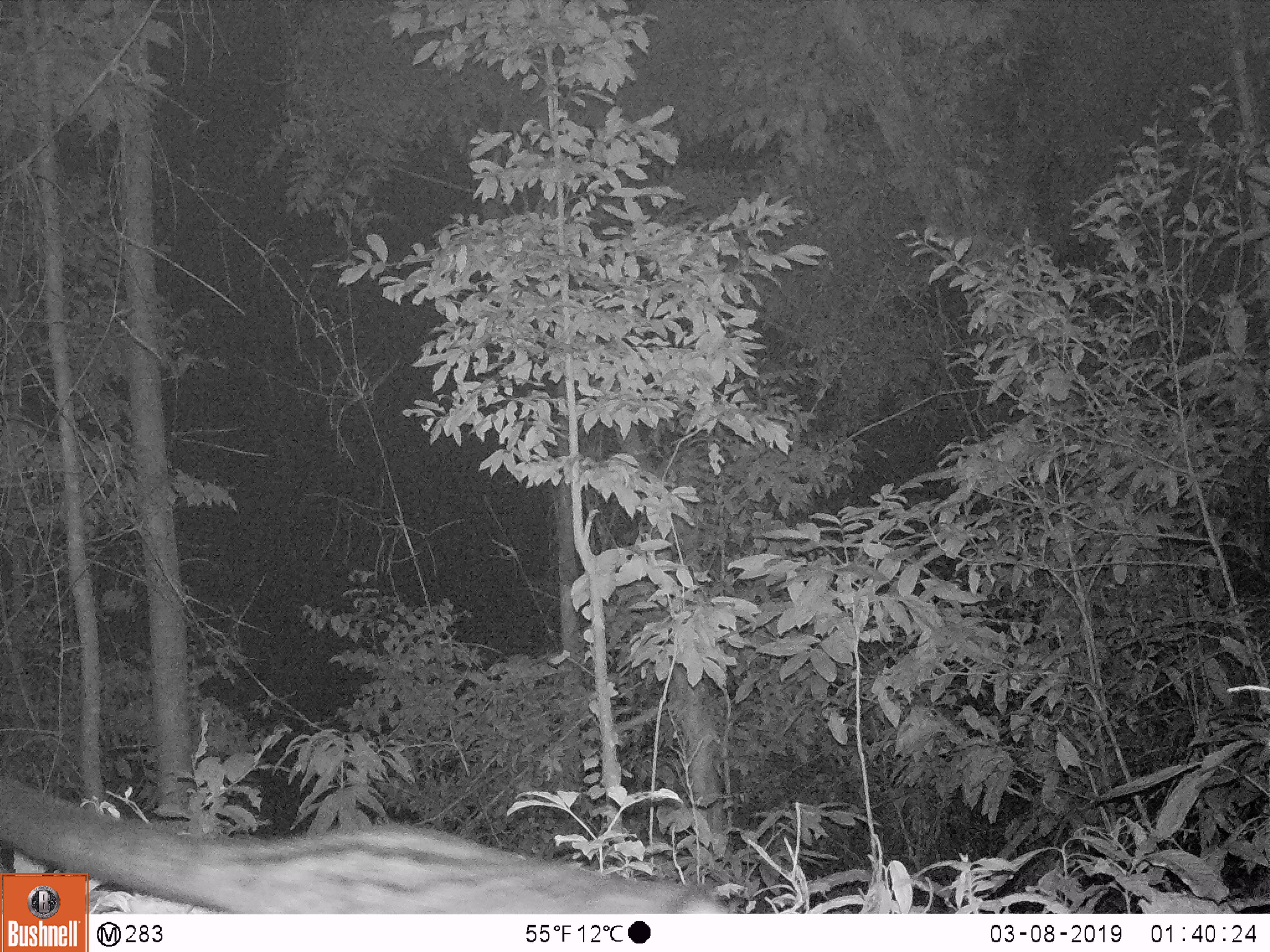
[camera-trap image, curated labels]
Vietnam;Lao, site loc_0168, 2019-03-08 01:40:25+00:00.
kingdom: Animalia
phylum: Chordata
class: Mammalia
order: Carnivora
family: Viverridae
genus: Paradoxurus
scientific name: Paradoxurus hermaphroditus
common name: common palm civet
Common palm civet (Paradoxurus hermaphroditus). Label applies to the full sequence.